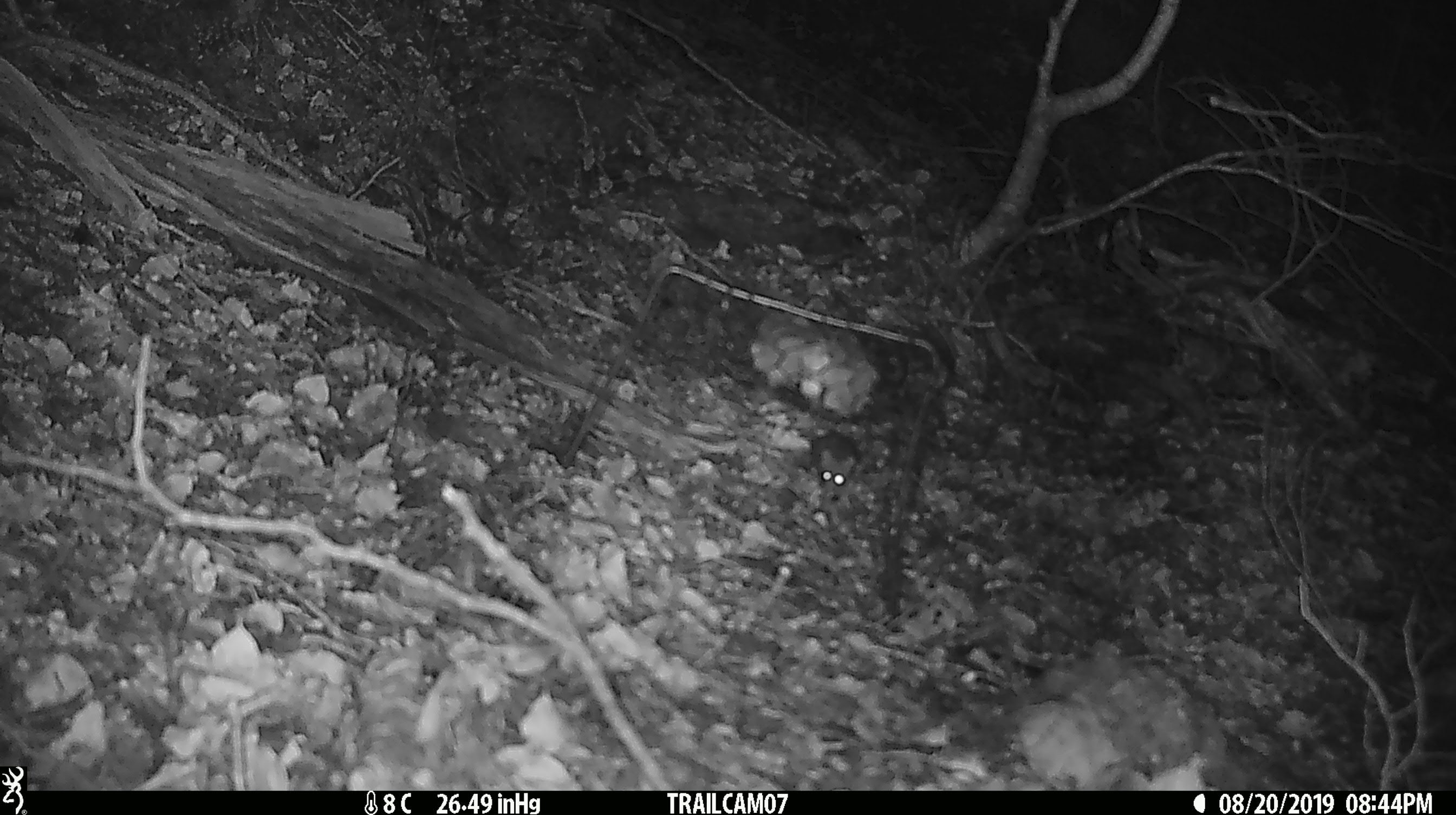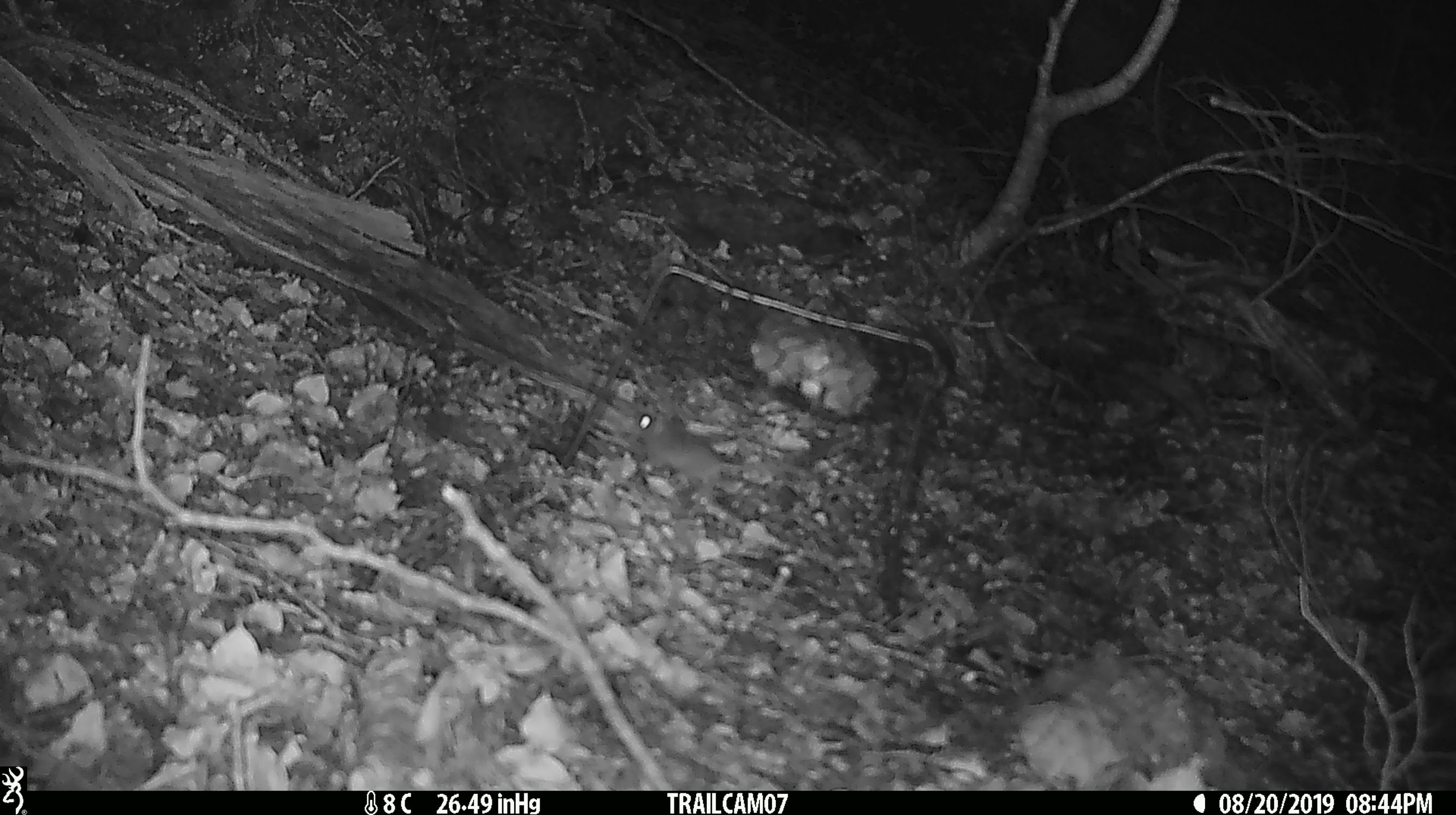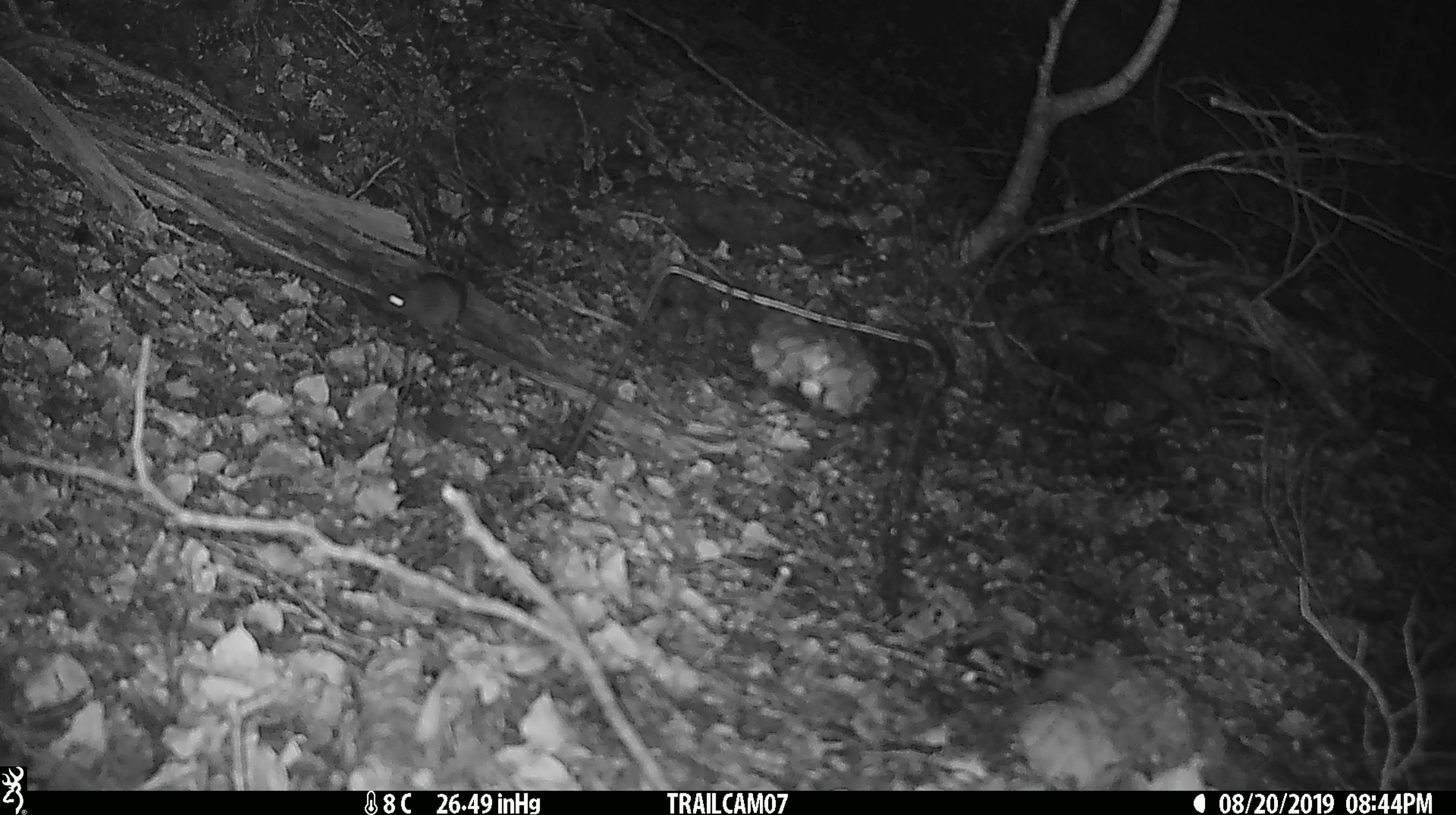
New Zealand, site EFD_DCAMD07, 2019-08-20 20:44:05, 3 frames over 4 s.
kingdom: Animalia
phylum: Chordata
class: Mammalia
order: Rodentia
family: Muridae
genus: Mus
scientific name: Mus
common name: mouse